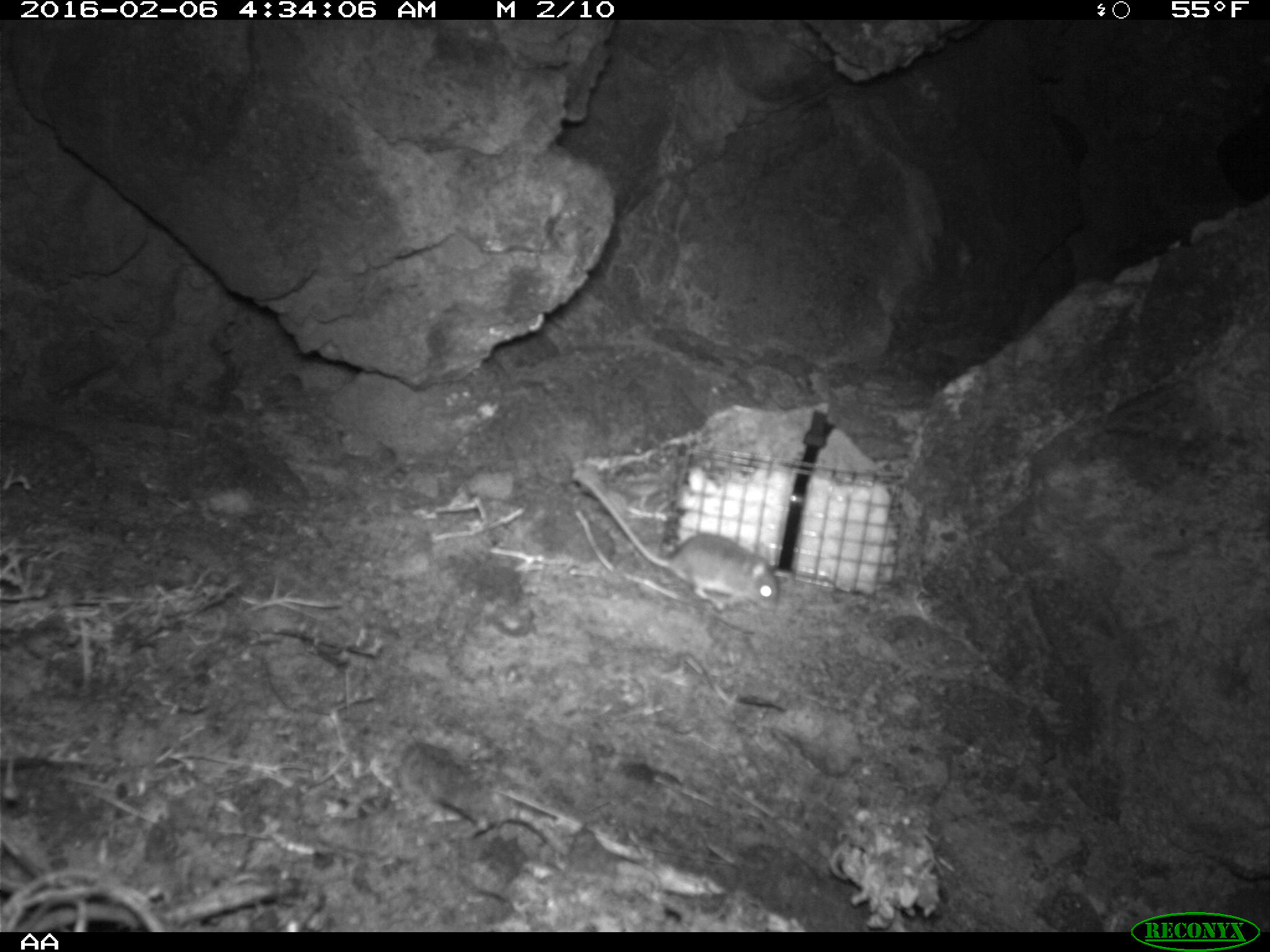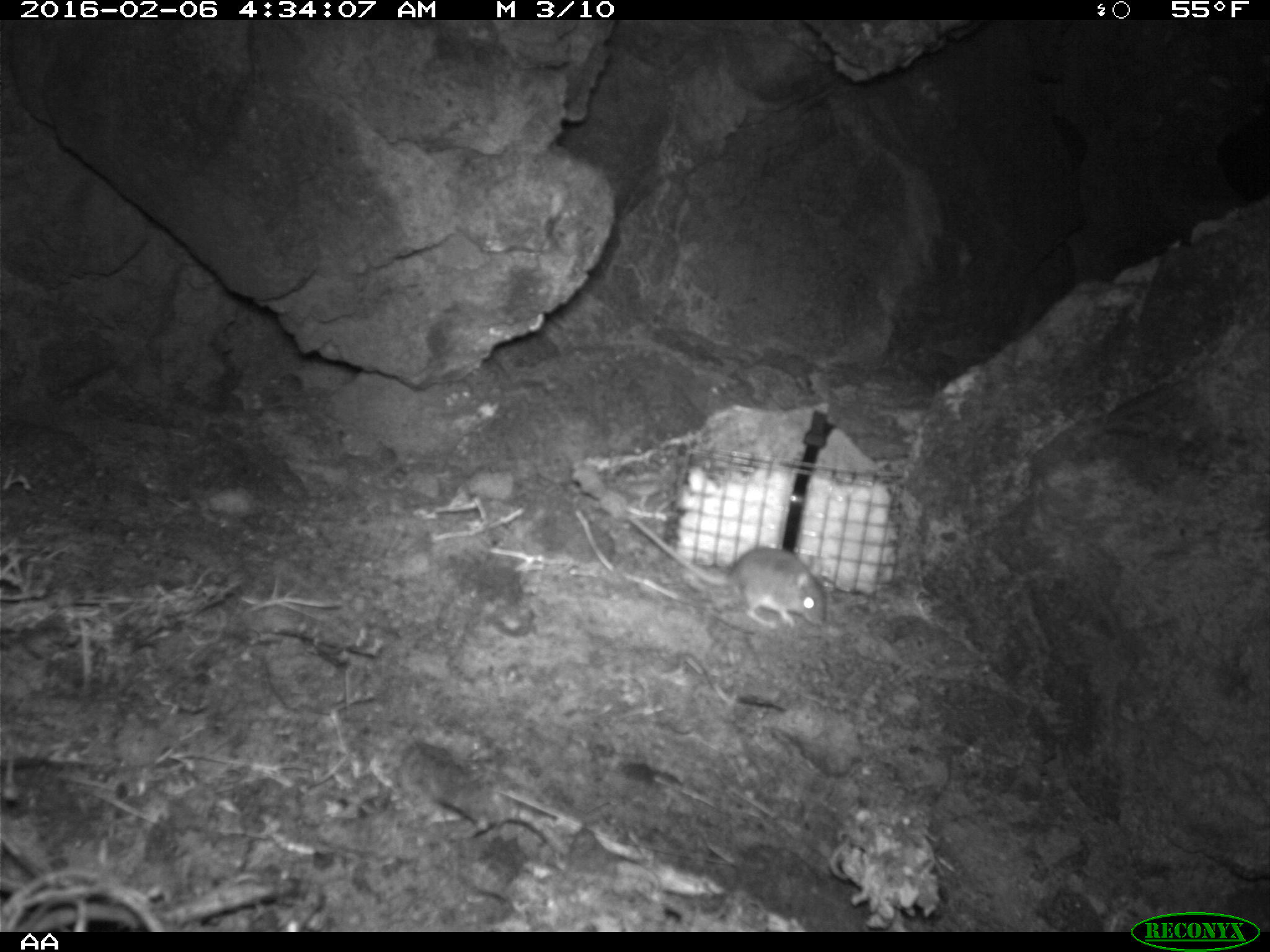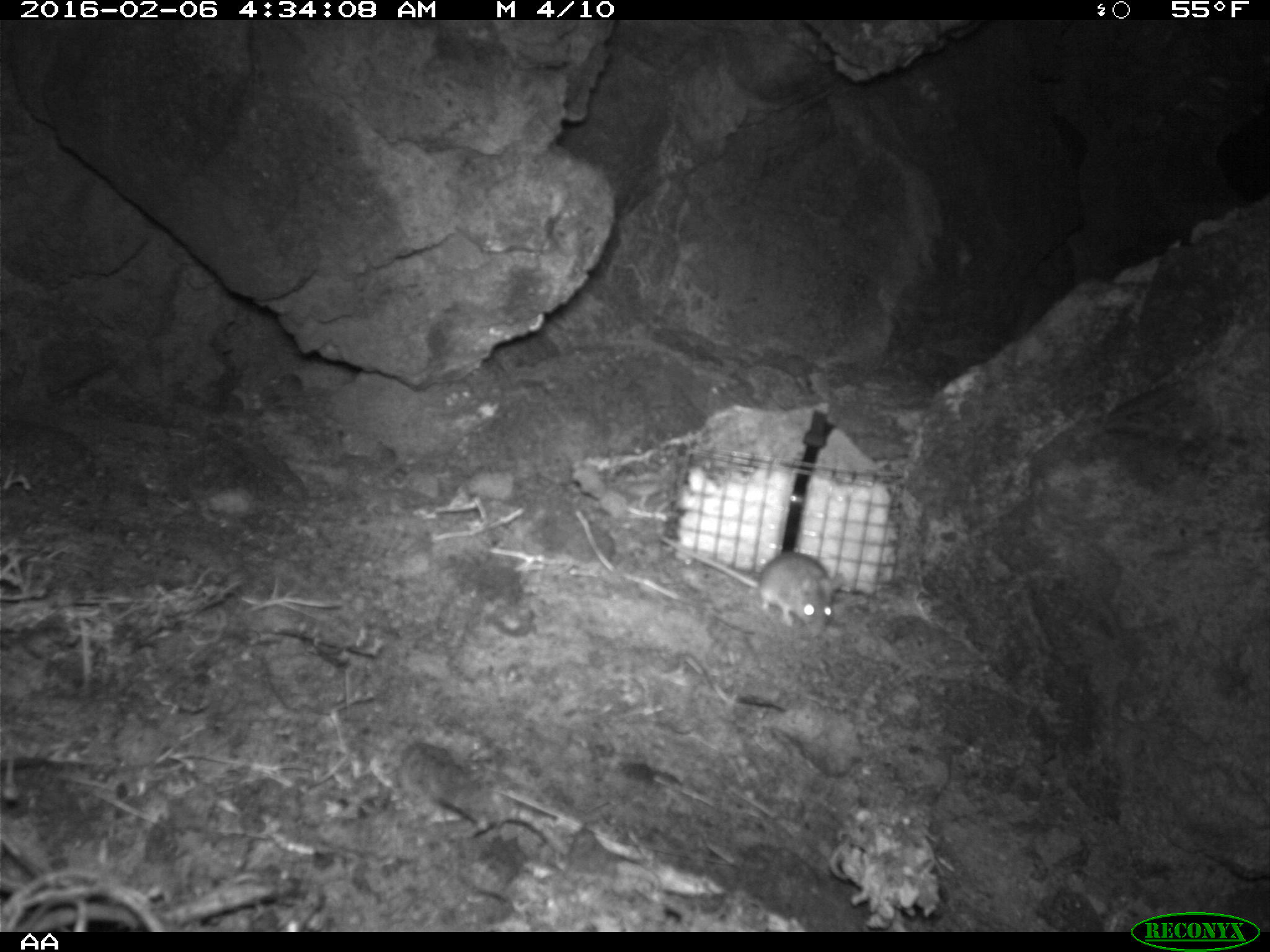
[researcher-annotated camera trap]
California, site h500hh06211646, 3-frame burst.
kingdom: Animalia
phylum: Chordata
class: Mammalia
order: Rodentia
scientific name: Rodentia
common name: rodent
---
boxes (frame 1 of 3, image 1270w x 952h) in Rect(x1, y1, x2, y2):
rodent: Rect(569, 468, 779, 609)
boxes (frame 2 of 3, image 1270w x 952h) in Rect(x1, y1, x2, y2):
rodent: Rect(626, 515, 829, 631)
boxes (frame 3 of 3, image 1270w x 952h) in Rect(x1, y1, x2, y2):
rodent: Rect(658, 534, 840, 635)